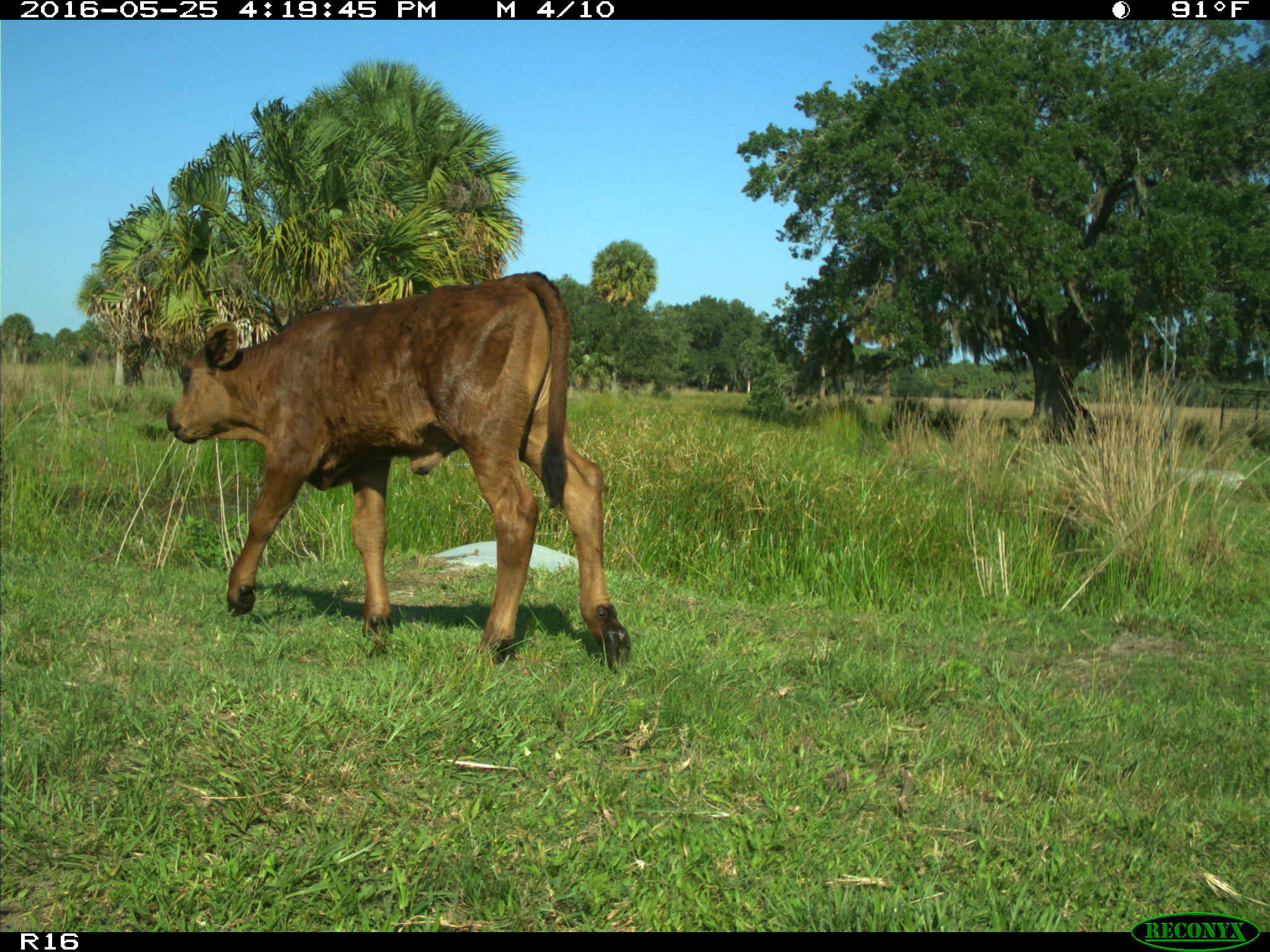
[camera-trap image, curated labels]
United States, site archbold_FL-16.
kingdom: Animalia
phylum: Chordata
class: Mammalia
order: Artiodactyla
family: Bovidae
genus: Bos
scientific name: Bos taurus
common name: domestic cow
Bos taurus (domestic cow).